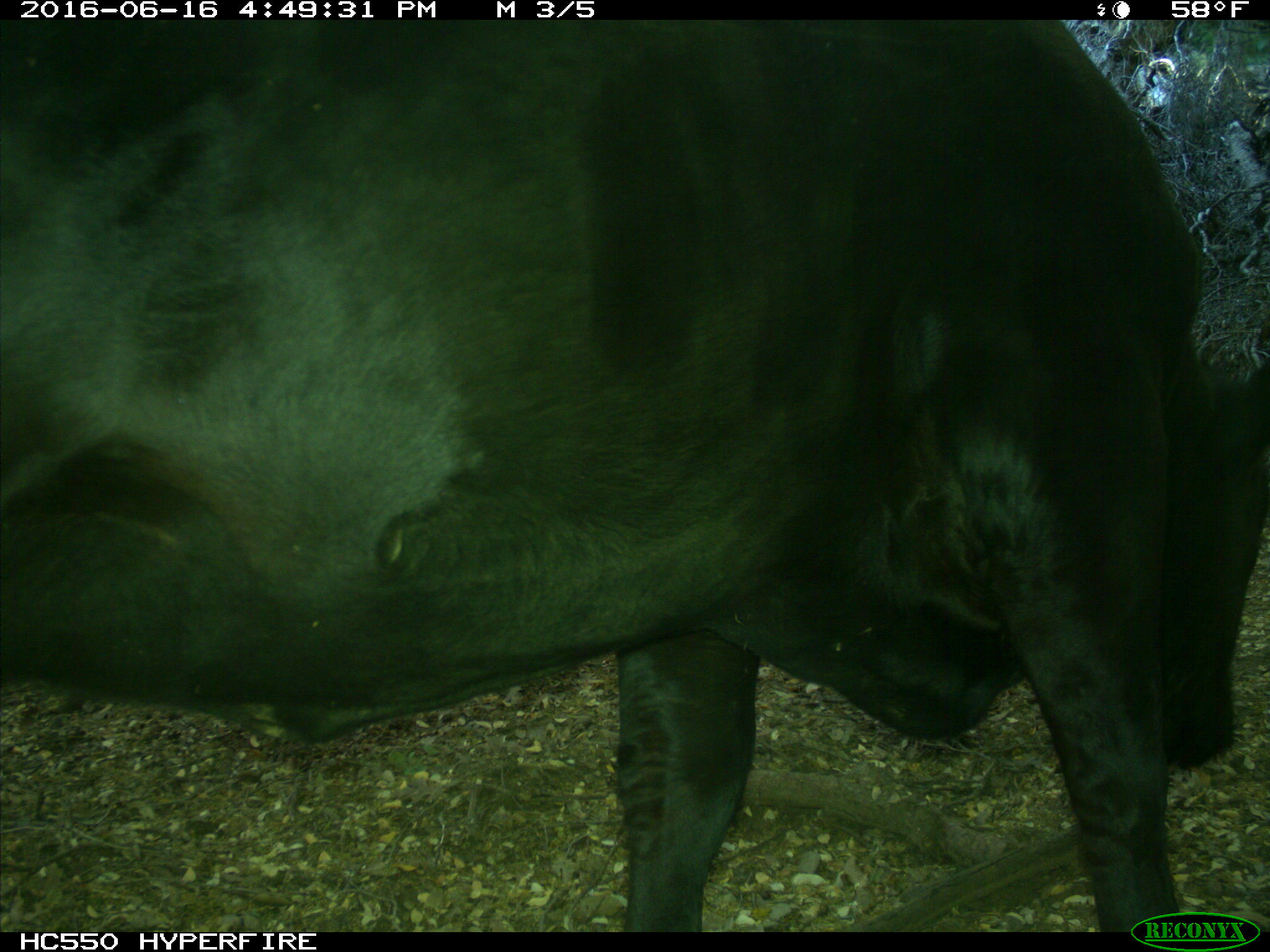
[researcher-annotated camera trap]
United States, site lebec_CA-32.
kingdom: Animalia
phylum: Chordata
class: Mammalia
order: Artiodactyla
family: Bovidae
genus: Bos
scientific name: Bos taurus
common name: domestic cow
Bos taurus (domestic cow).